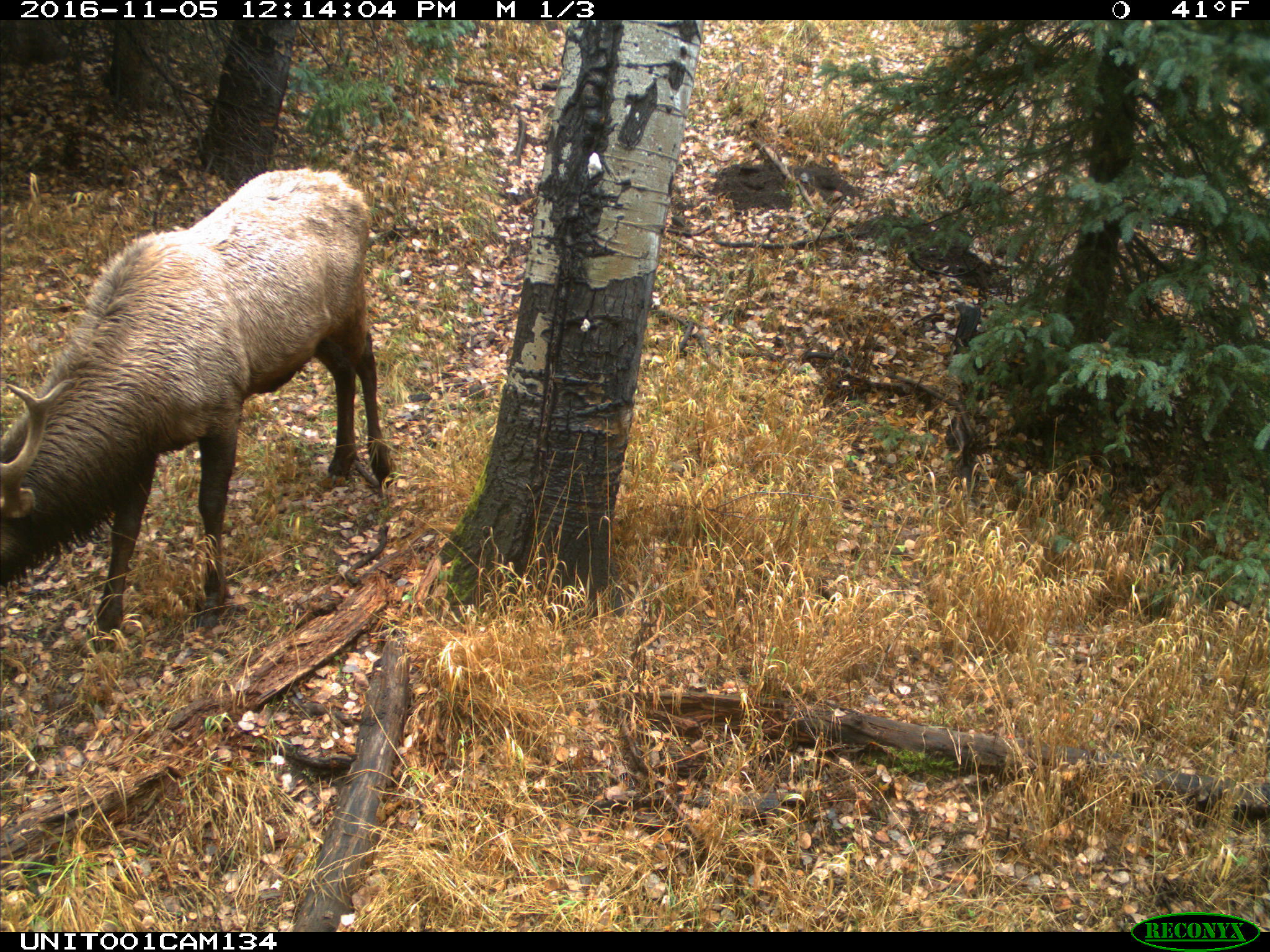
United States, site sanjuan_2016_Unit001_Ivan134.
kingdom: Animalia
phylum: Chordata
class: Mammalia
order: Artiodactyla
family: Cervidae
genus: Cervus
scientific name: Cervus elaphus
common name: red deer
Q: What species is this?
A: Cervus elaphus (red deer).